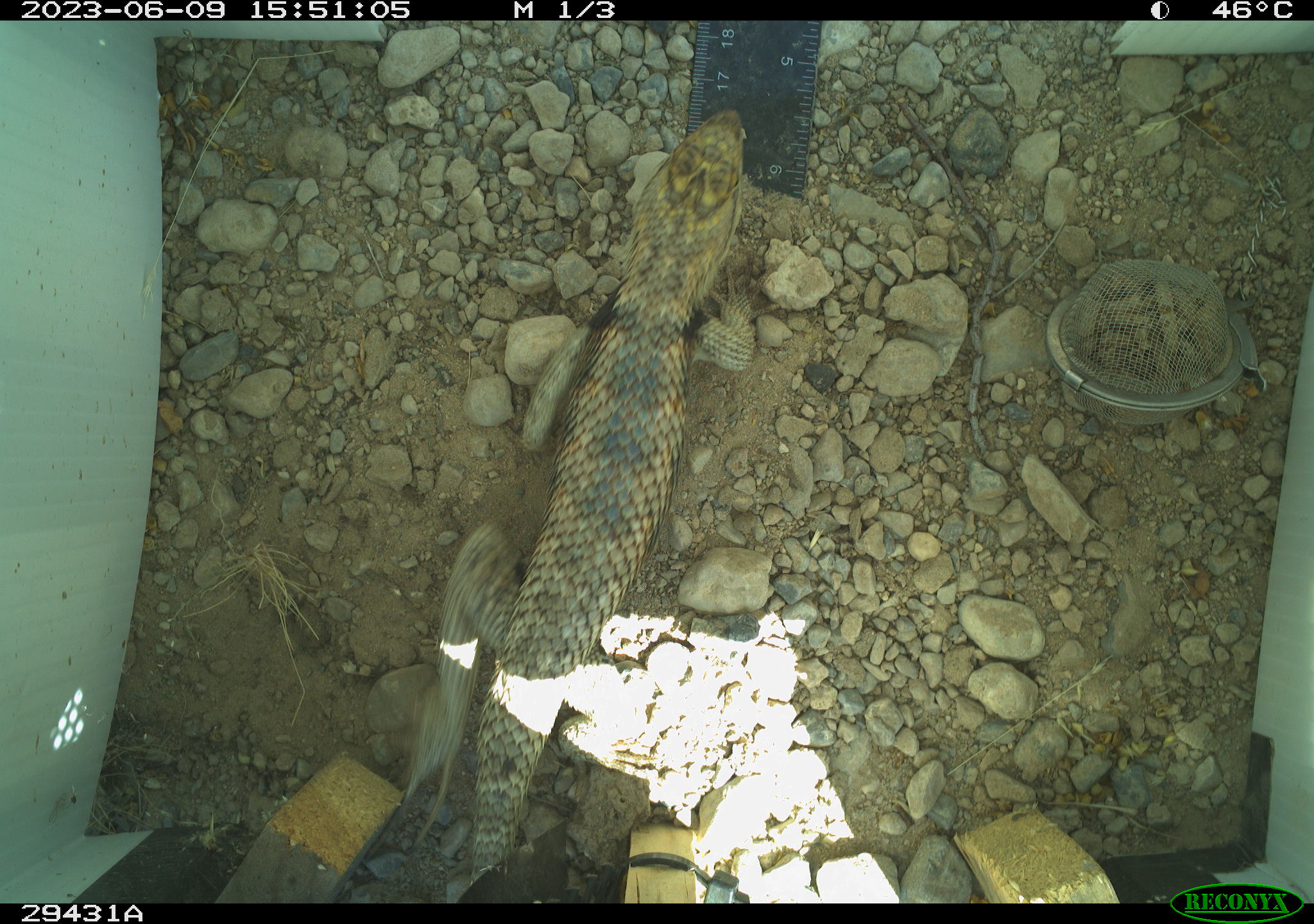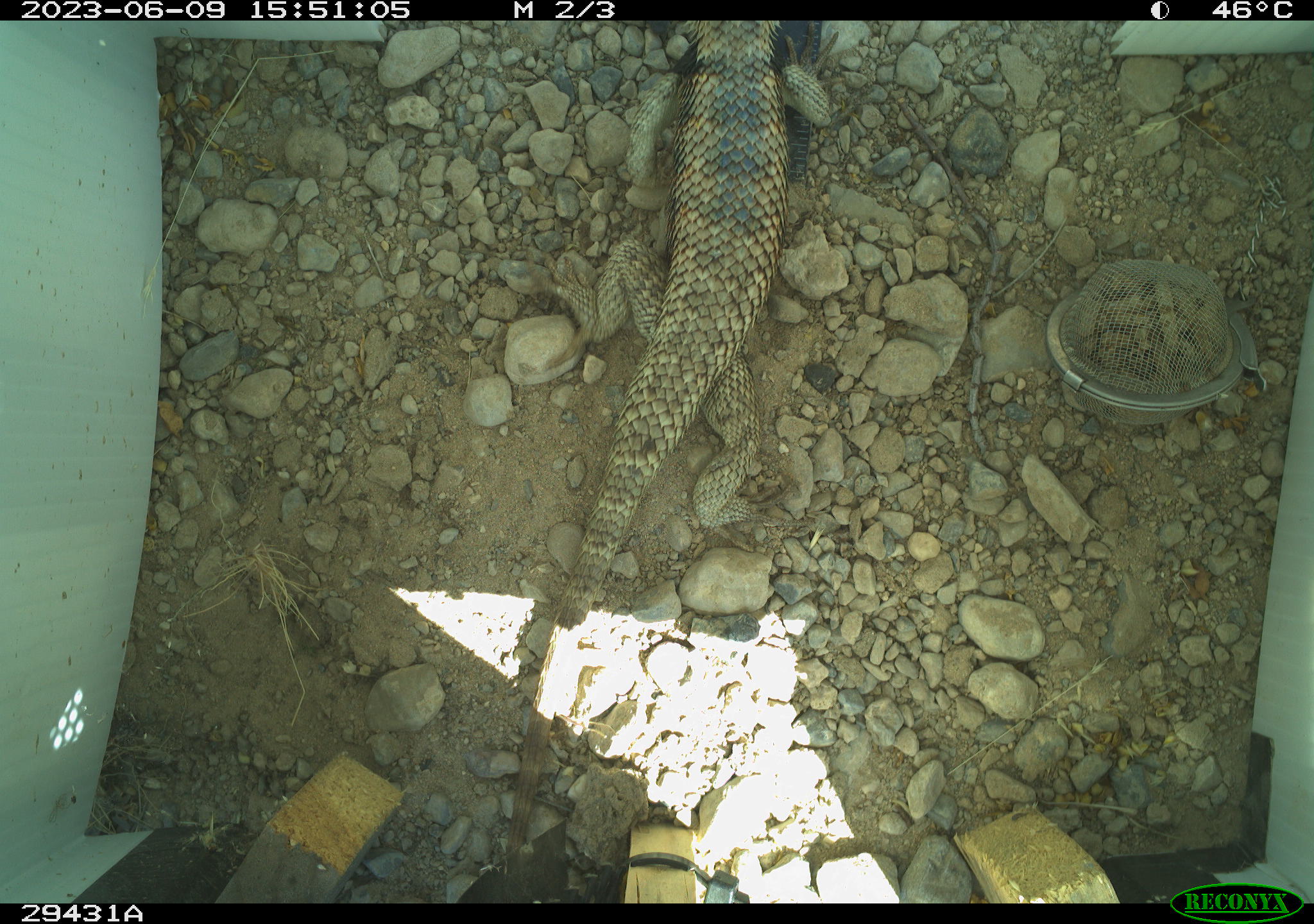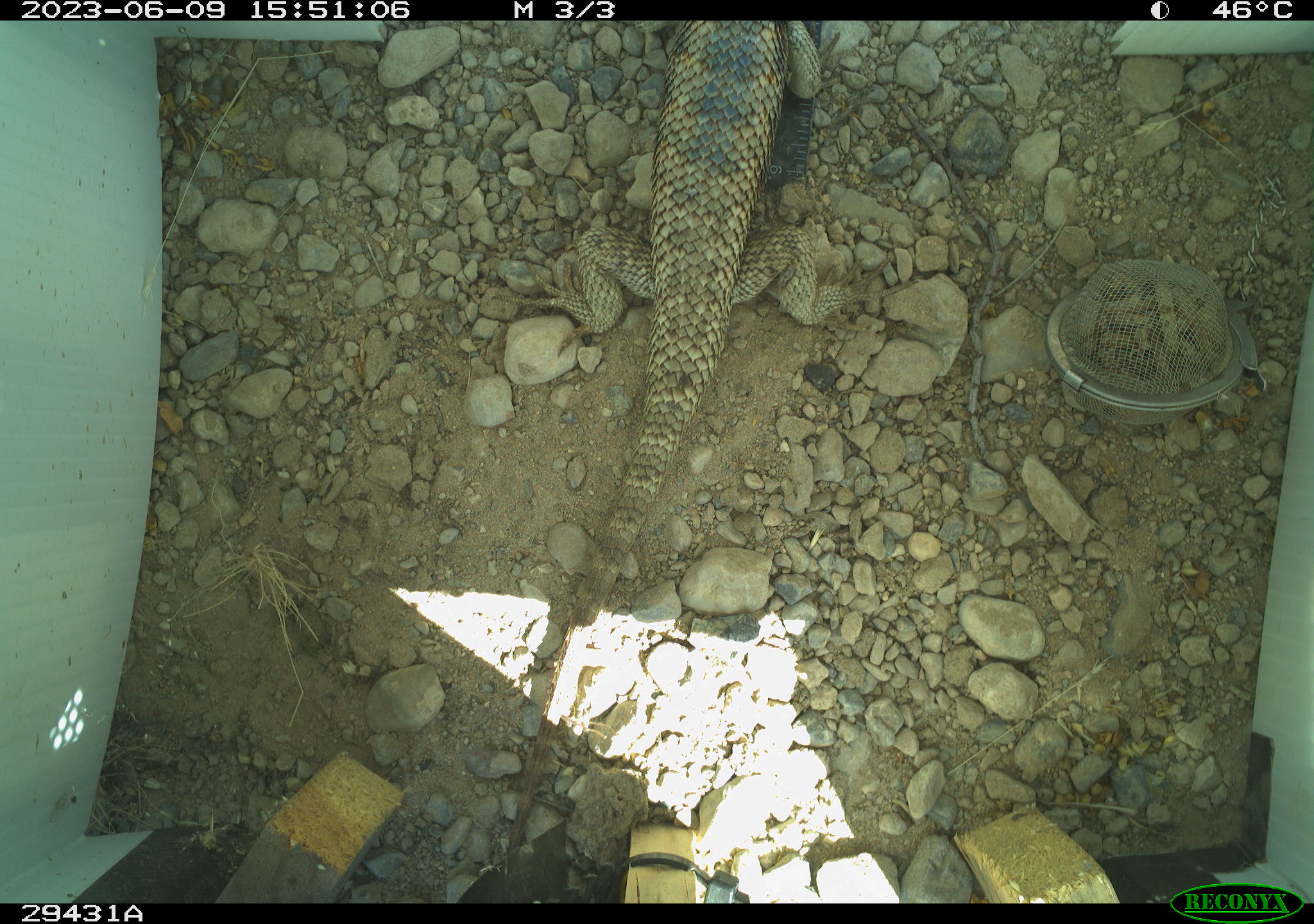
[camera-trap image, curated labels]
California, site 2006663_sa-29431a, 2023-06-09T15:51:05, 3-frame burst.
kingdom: Animalia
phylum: Chordata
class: Reptilia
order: Squamata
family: Phrynosomatidae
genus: Sceloporus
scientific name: Sceloporus uniformis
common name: yellow-backed spiny lizard